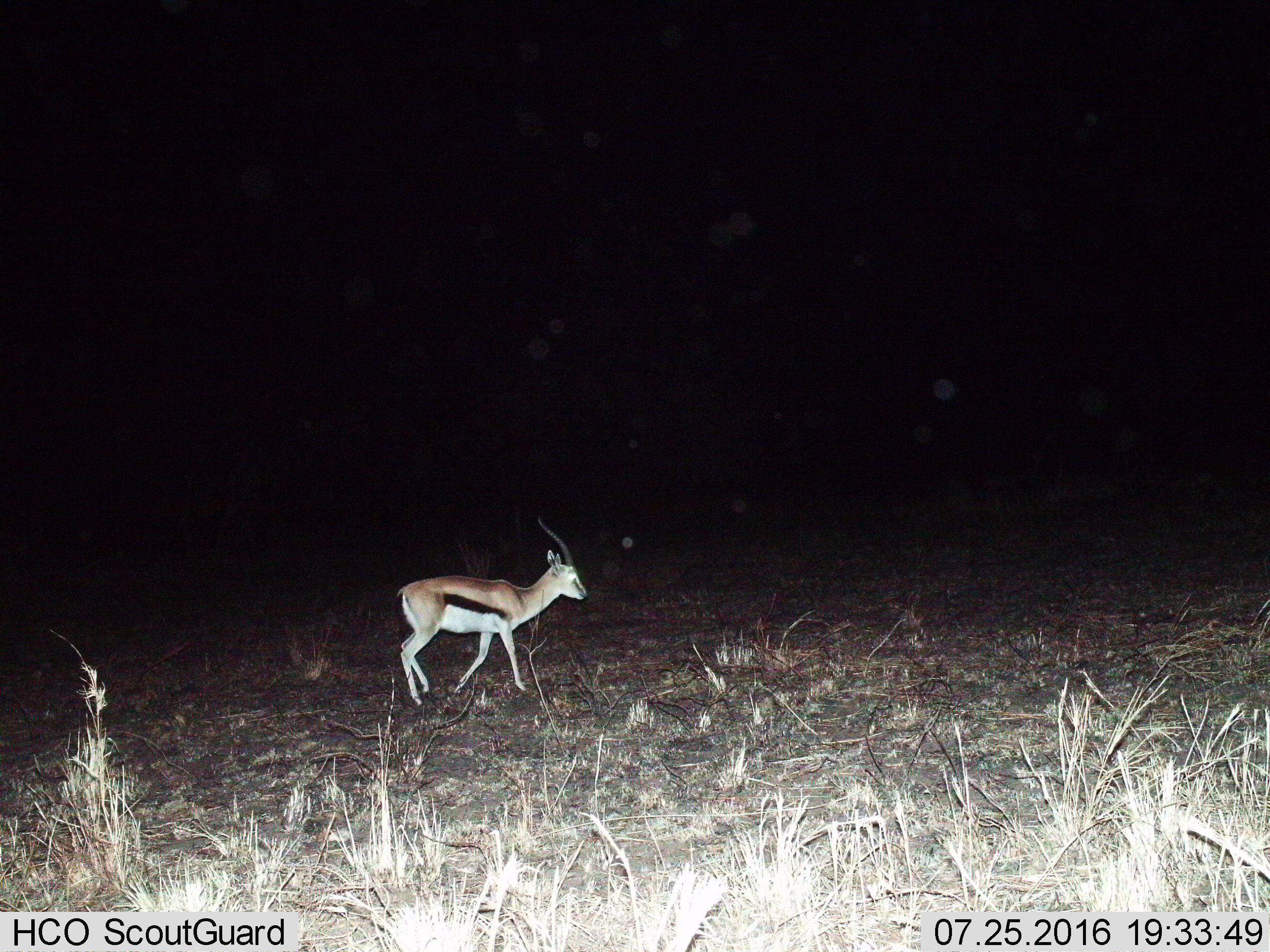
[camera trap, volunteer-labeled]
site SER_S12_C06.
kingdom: Animalia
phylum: Chordata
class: Mammalia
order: Artiodactyla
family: Bovidae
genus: Eudorcas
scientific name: Eudorcas thomsonii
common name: thomson's gazelle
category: gazellethomsons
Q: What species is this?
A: Gazellethomsons (thomson's gazelle) (Eudorcas thomsonii).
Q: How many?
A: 1.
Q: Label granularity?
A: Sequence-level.